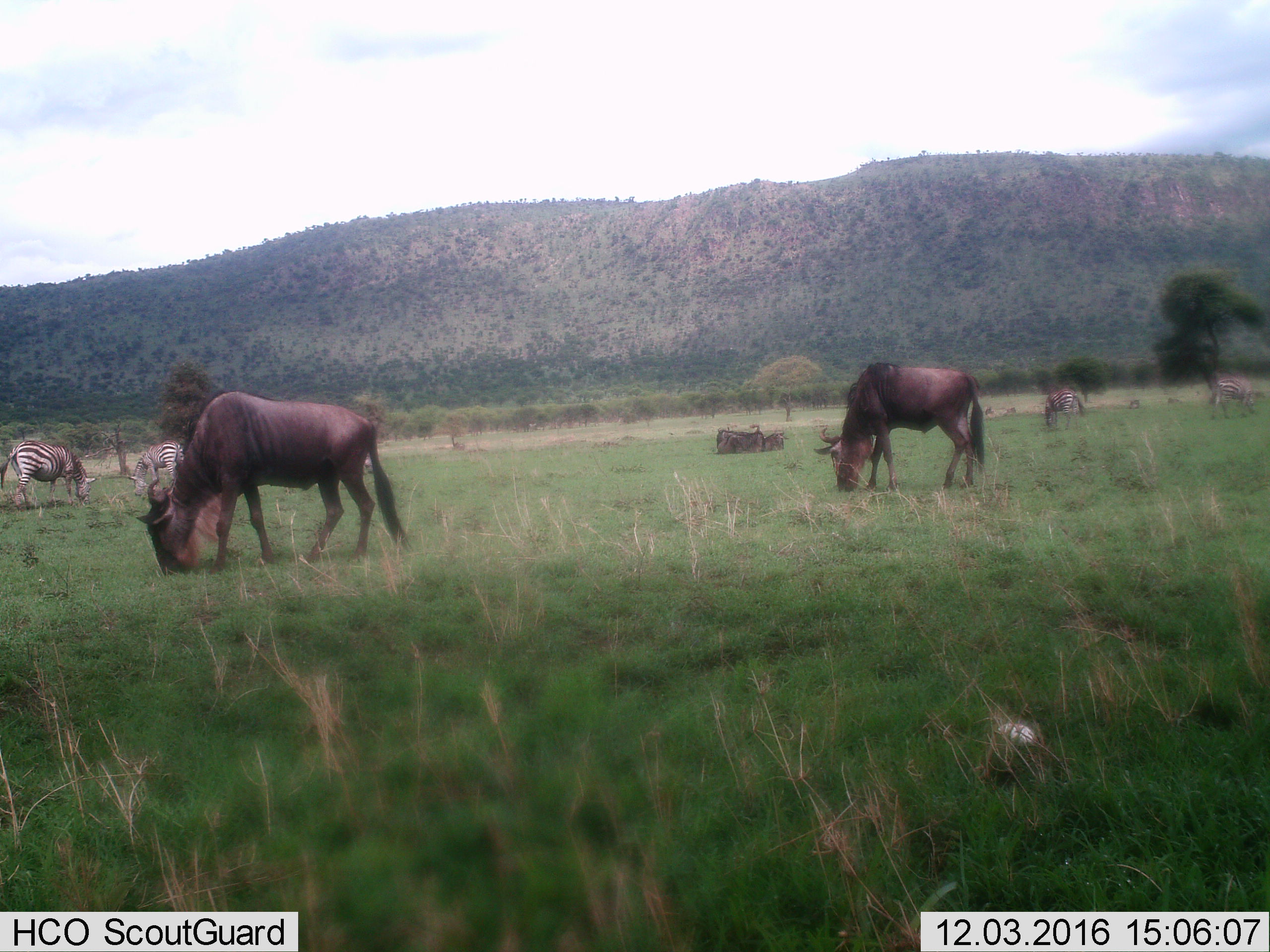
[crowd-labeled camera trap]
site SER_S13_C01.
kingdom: Animalia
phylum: Chordata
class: Mammalia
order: Artiodactyla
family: Bovidae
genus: Connochaetes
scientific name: Connochaetes taurinus taurinus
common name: blue wildebeest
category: wildebeestblue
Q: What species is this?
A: Wildebeestblue (blue wildebeest) (Connochaetes taurinus taurinus).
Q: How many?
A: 4.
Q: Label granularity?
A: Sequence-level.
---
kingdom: Animalia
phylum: Chordata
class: Mammalia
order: Perissodactyla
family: Equidae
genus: Equus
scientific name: Equus quagga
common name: plains zebra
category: zebraplains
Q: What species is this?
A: Zebraplains (plains zebra) (Equus quagga).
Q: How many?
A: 4.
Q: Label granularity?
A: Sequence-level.